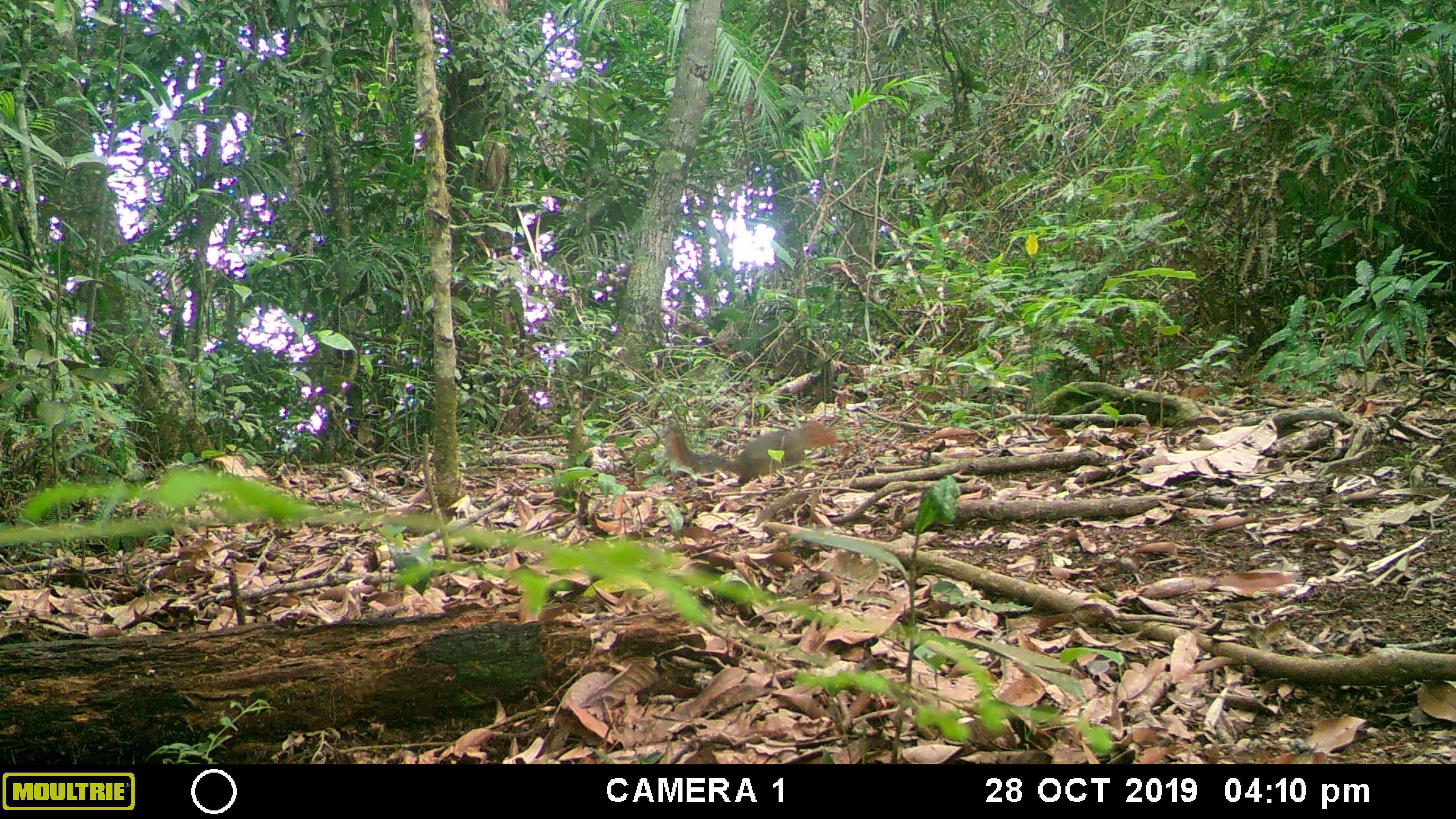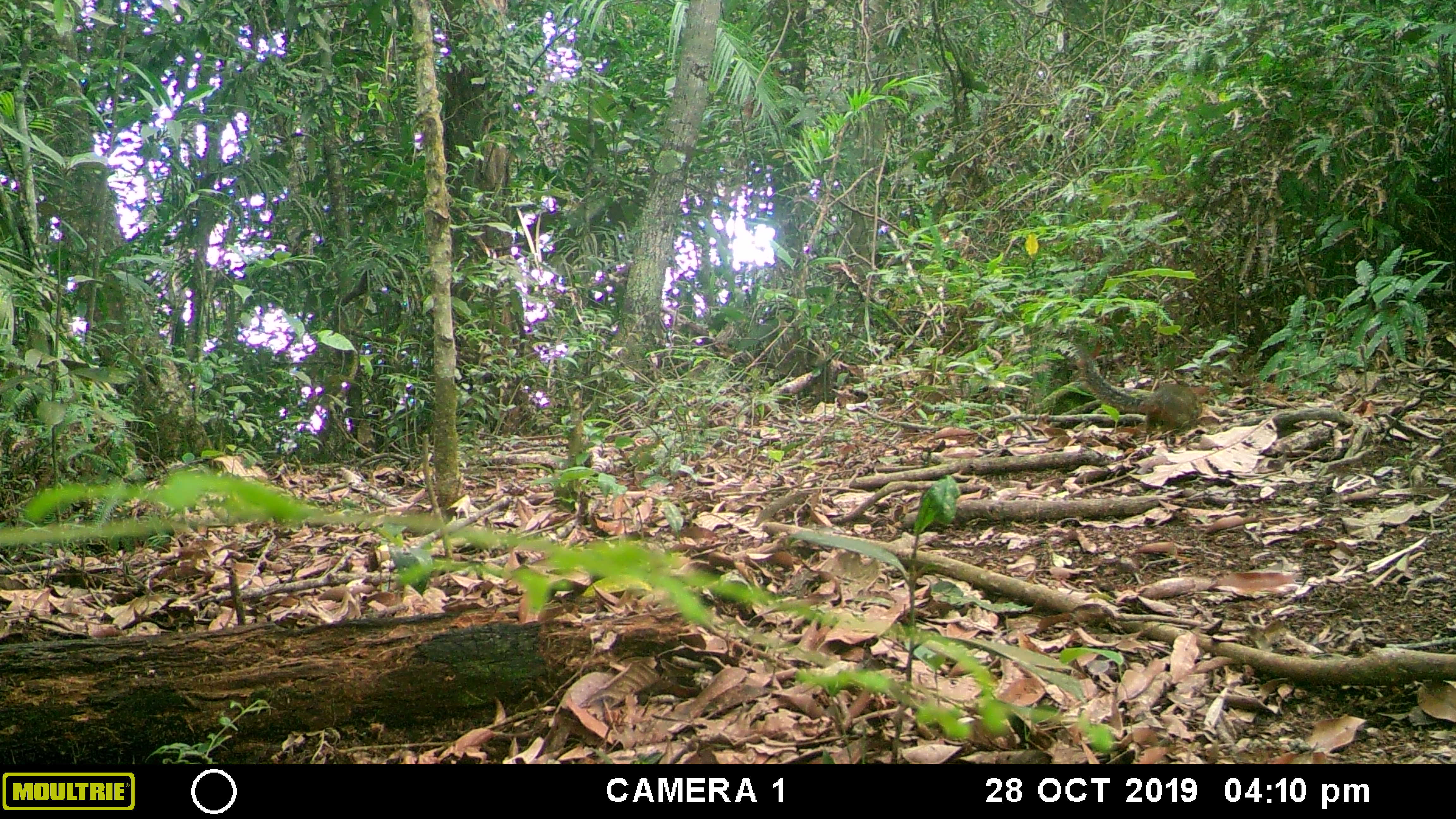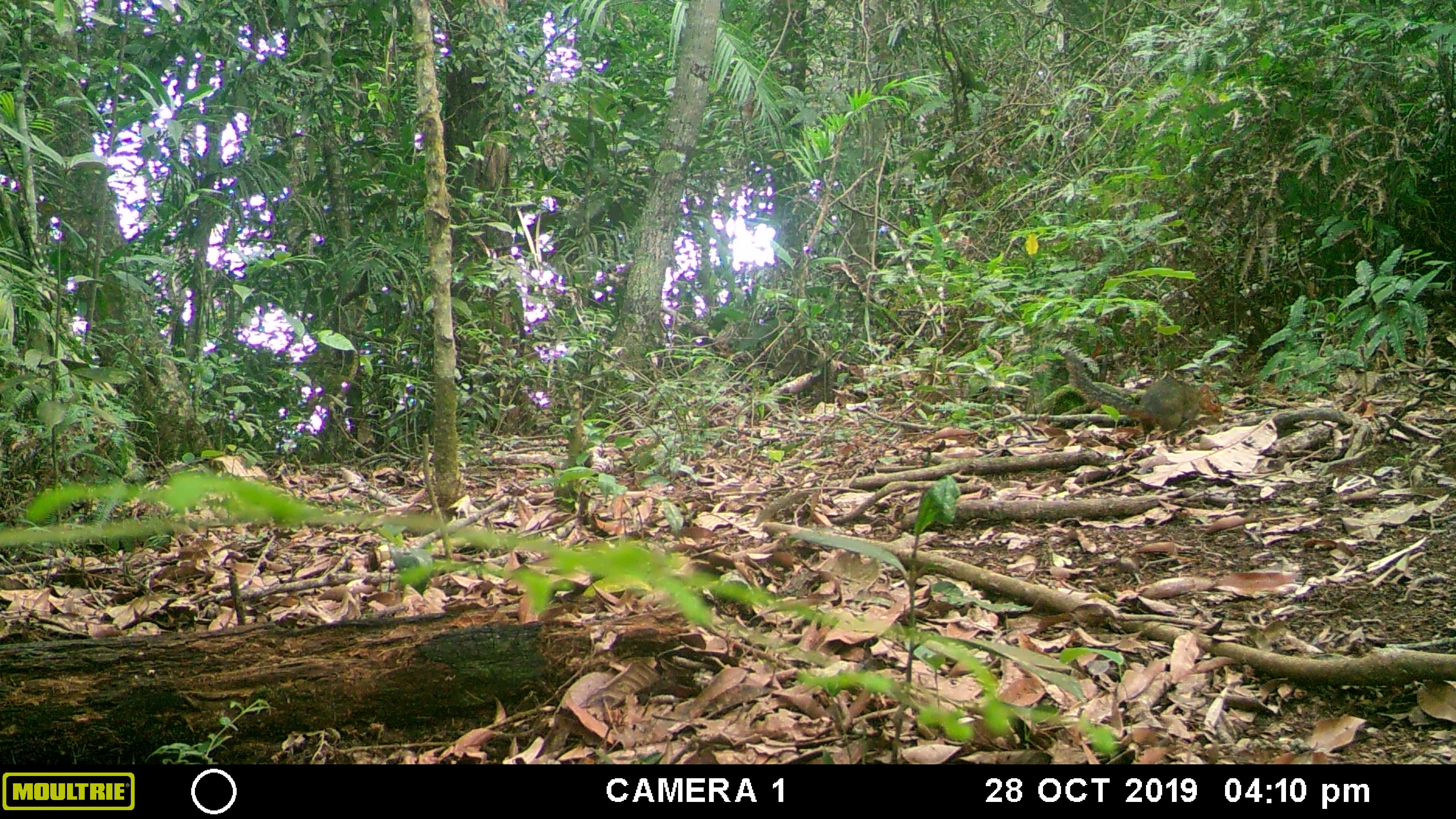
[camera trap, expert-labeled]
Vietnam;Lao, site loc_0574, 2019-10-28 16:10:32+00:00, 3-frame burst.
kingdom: Animalia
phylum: Chordata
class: Mammalia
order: Rodentia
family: Sciuridae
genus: Dremomys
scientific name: Dremomys rufigenis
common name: red-cheeked squirrel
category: red cheeked squirrel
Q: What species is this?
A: Red cheeked squirrel (red-cheeked squirrel) (Dremomys rufigenis).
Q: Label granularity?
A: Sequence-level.